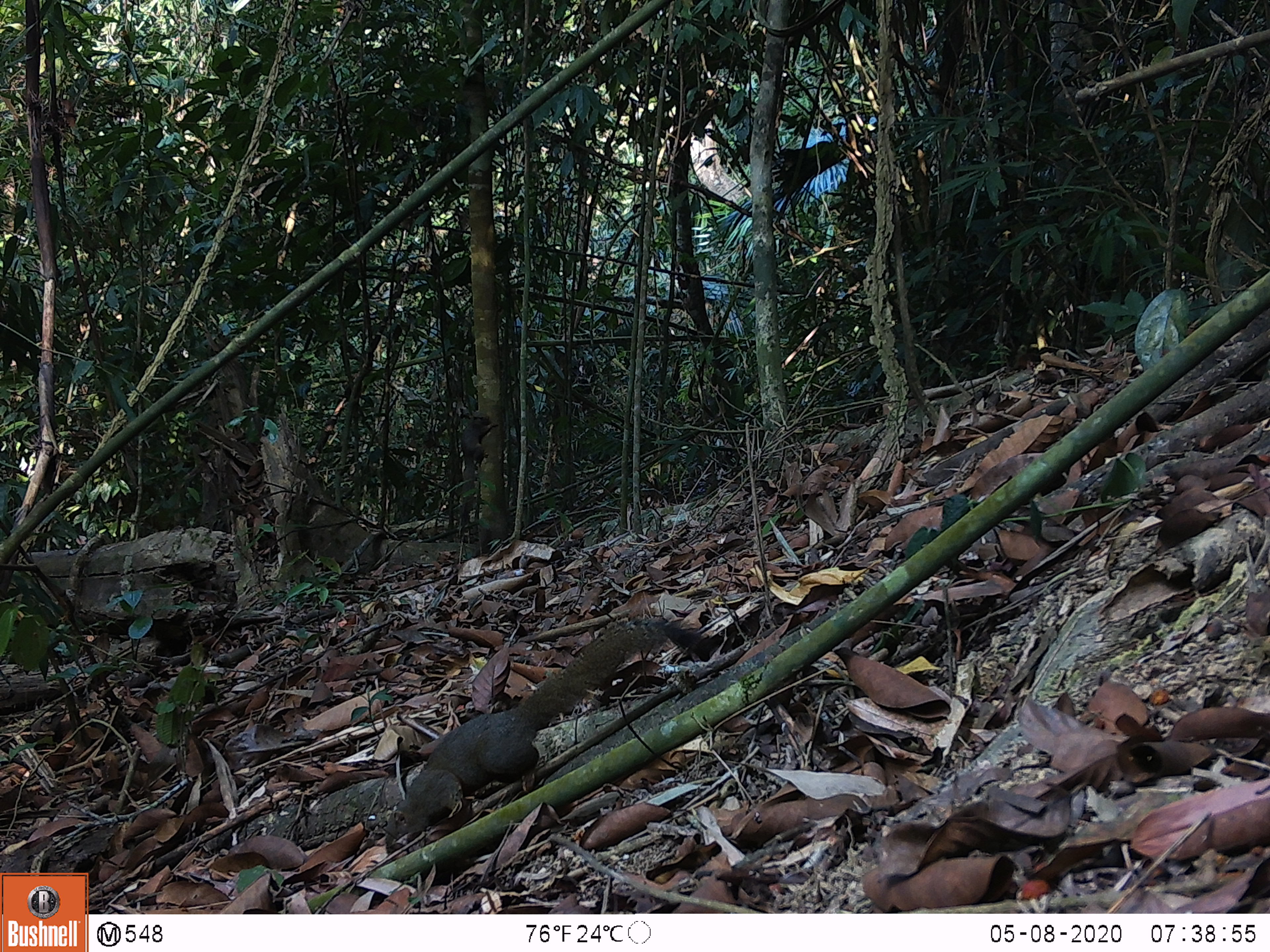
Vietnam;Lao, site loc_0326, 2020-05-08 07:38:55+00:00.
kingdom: Animalia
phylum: Chordata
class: Mammalia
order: Rodentia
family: Sciuridae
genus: Callosciurus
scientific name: Callosciurus erythraeus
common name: pallas's squirrel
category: pallass squirrel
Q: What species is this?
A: Pallass squirrel (pallas's squirrel) (Callosciurus erythraeus).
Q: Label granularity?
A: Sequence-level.